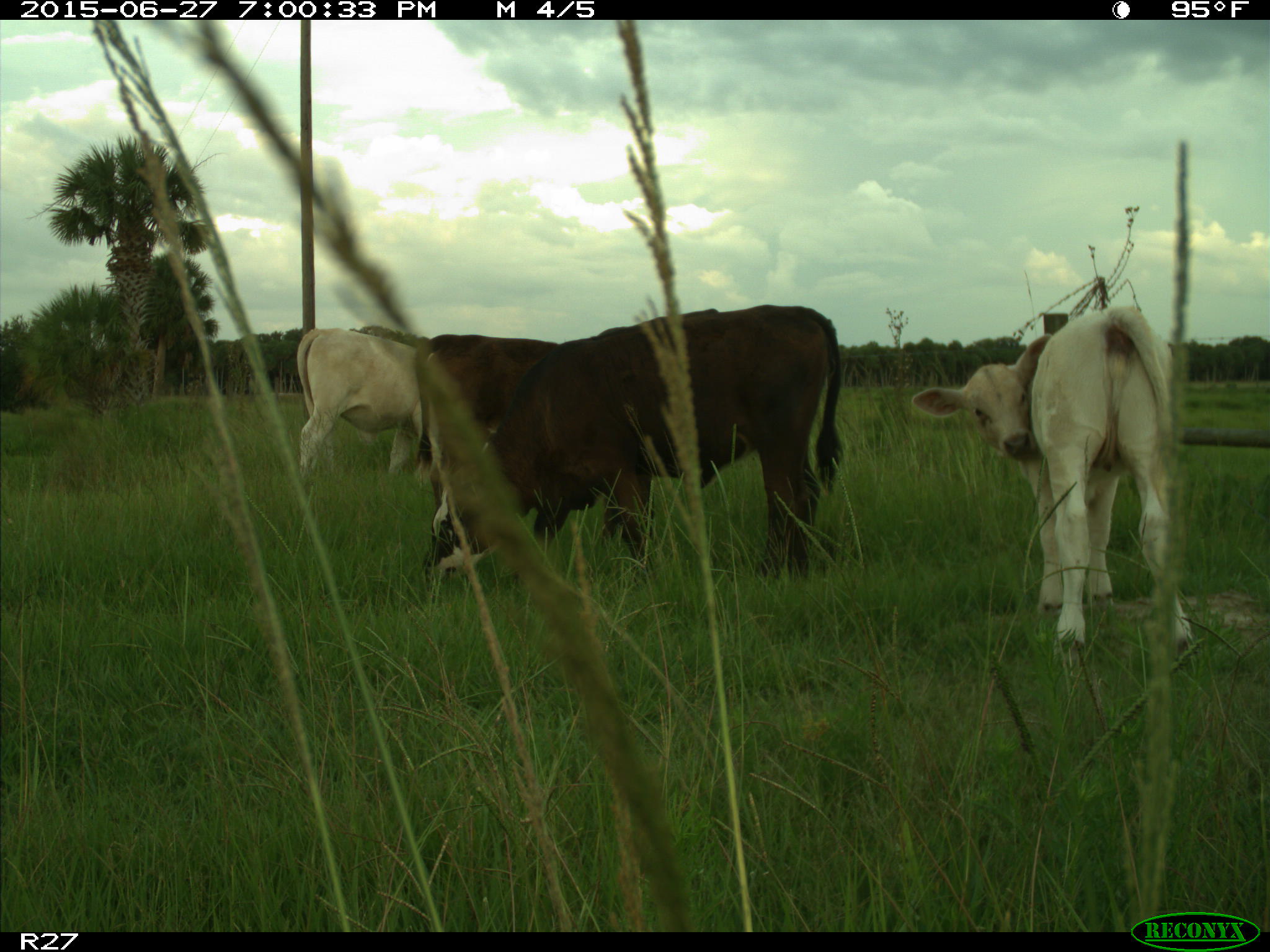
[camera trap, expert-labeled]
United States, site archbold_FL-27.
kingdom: Animalia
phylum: Chordata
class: Mammalia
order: Artiodactyla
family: Bovidae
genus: Bos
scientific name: Bos taurus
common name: domestic cow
Bos taurus (domestic cow).